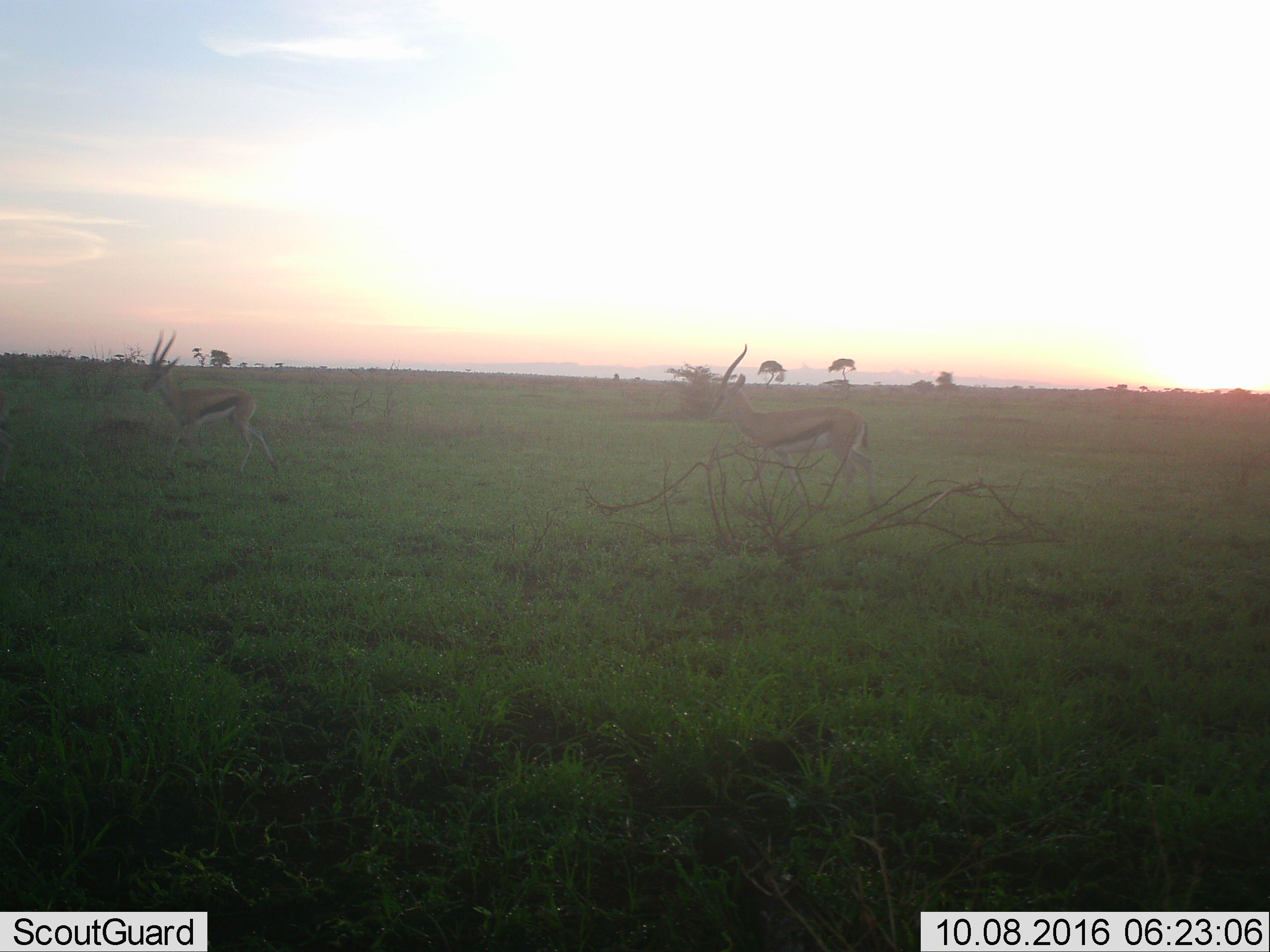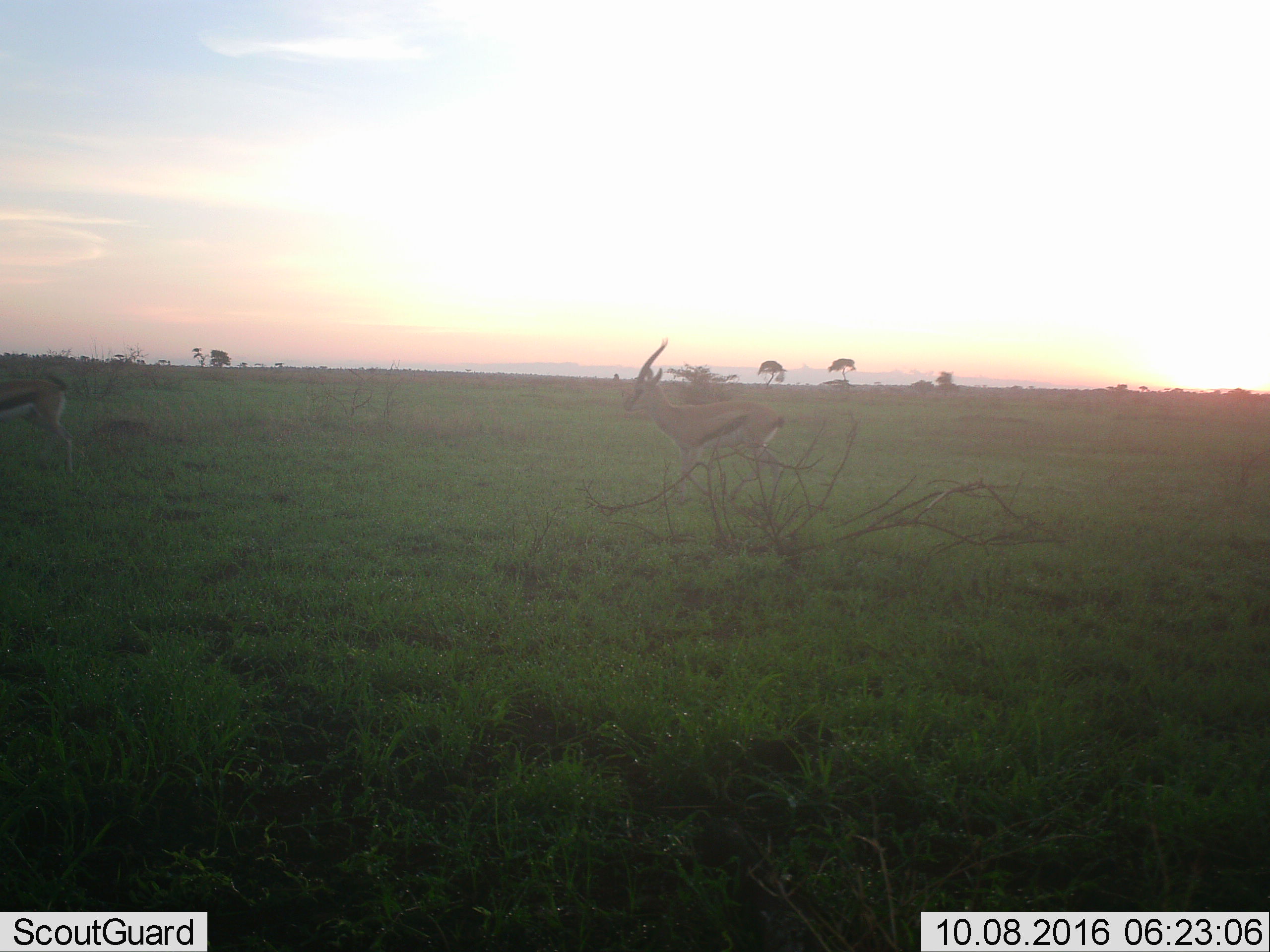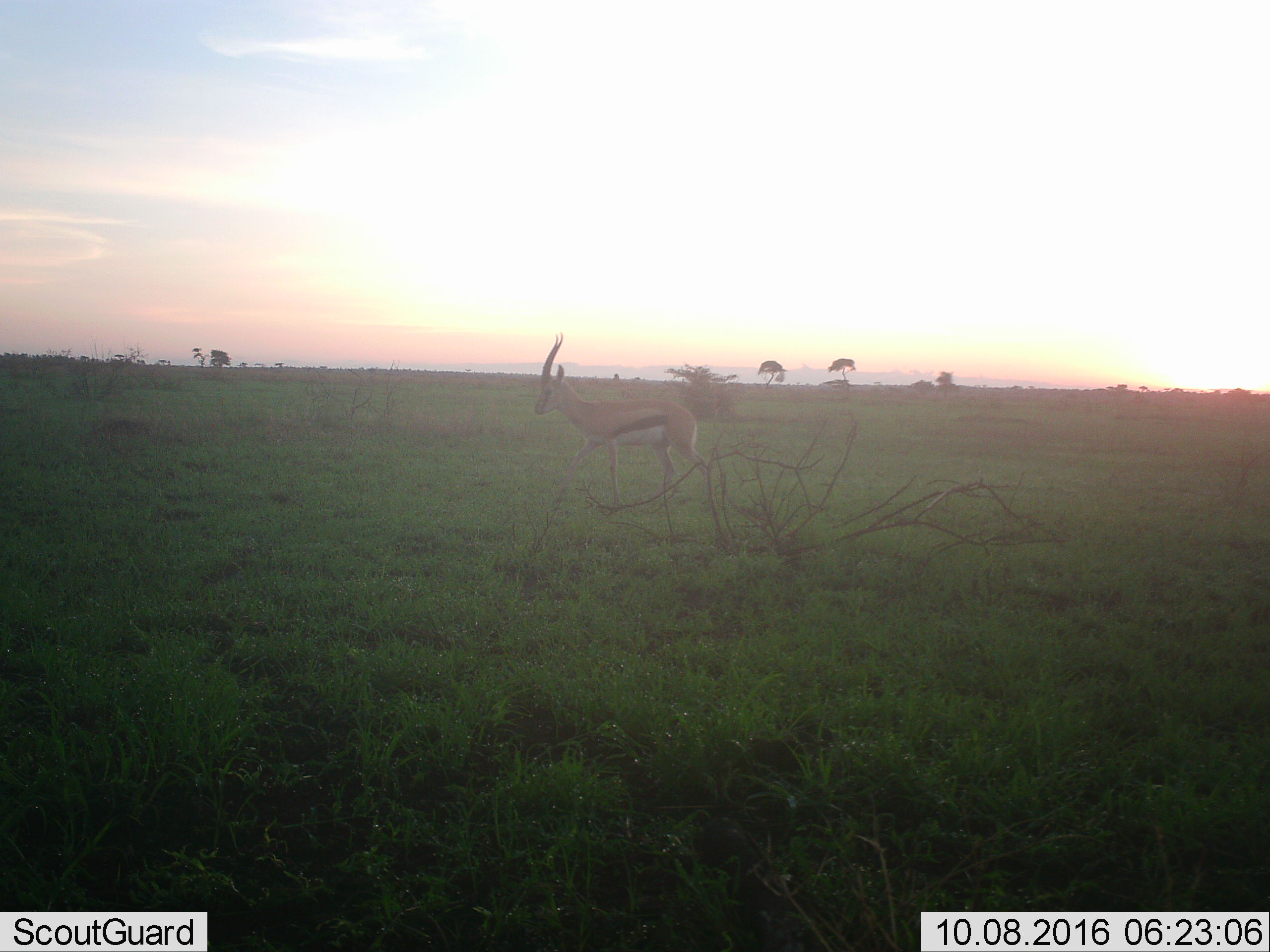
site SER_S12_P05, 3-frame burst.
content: unidentified animal